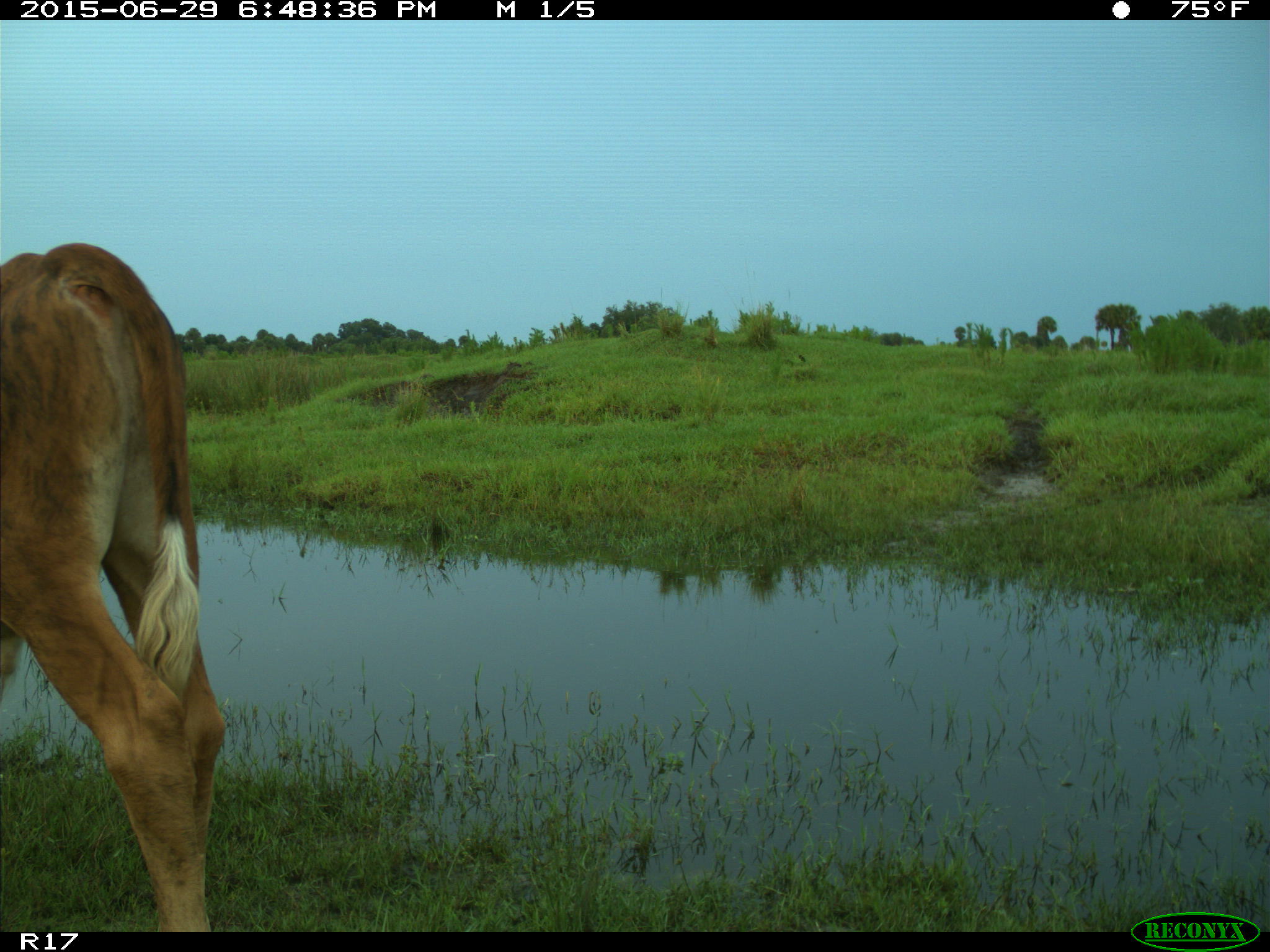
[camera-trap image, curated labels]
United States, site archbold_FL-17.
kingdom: Animalia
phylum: Chordata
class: Mammalia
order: Artiodactyla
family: Bovidae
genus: Bos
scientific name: Bos taurus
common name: domestic cow